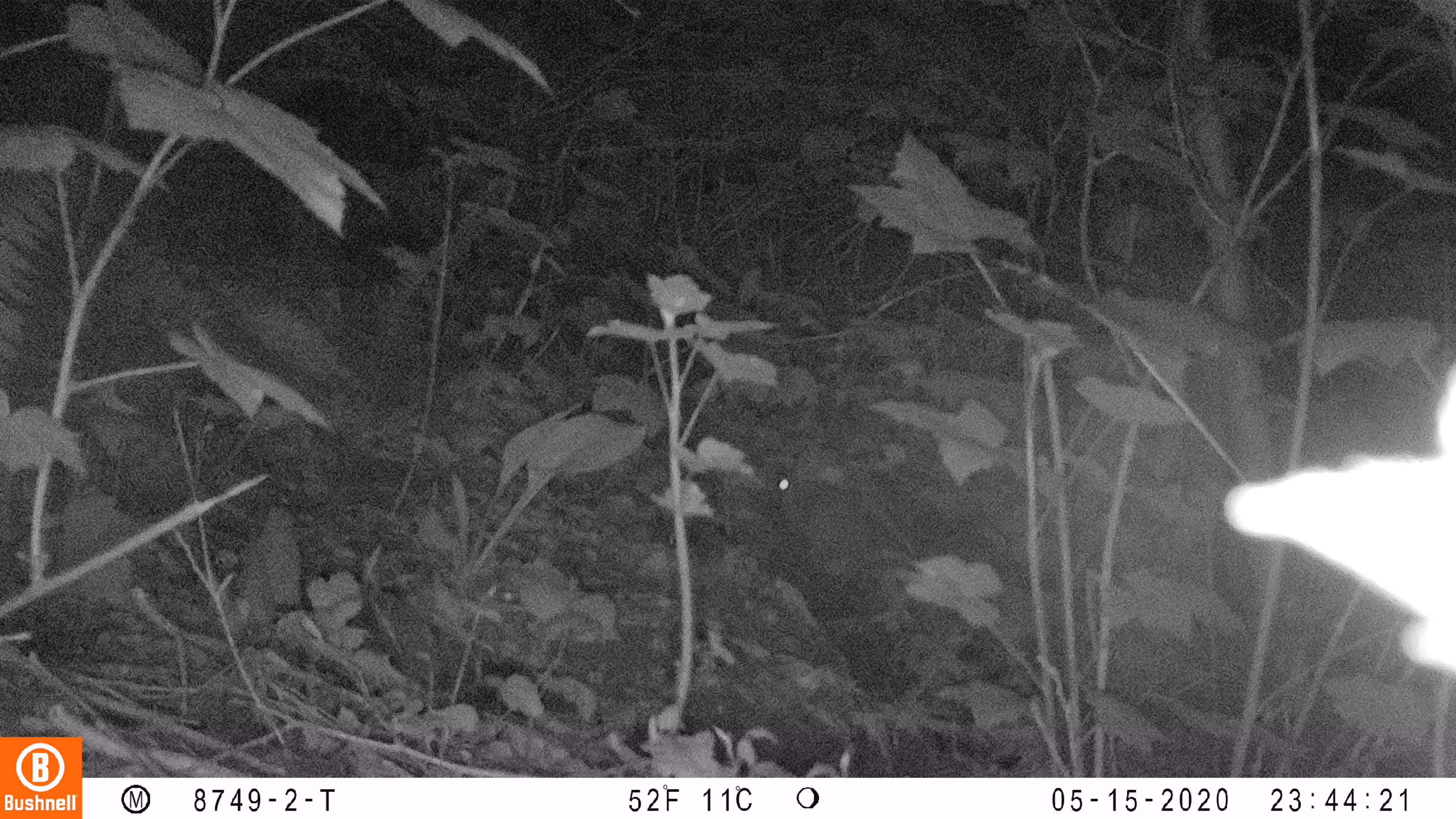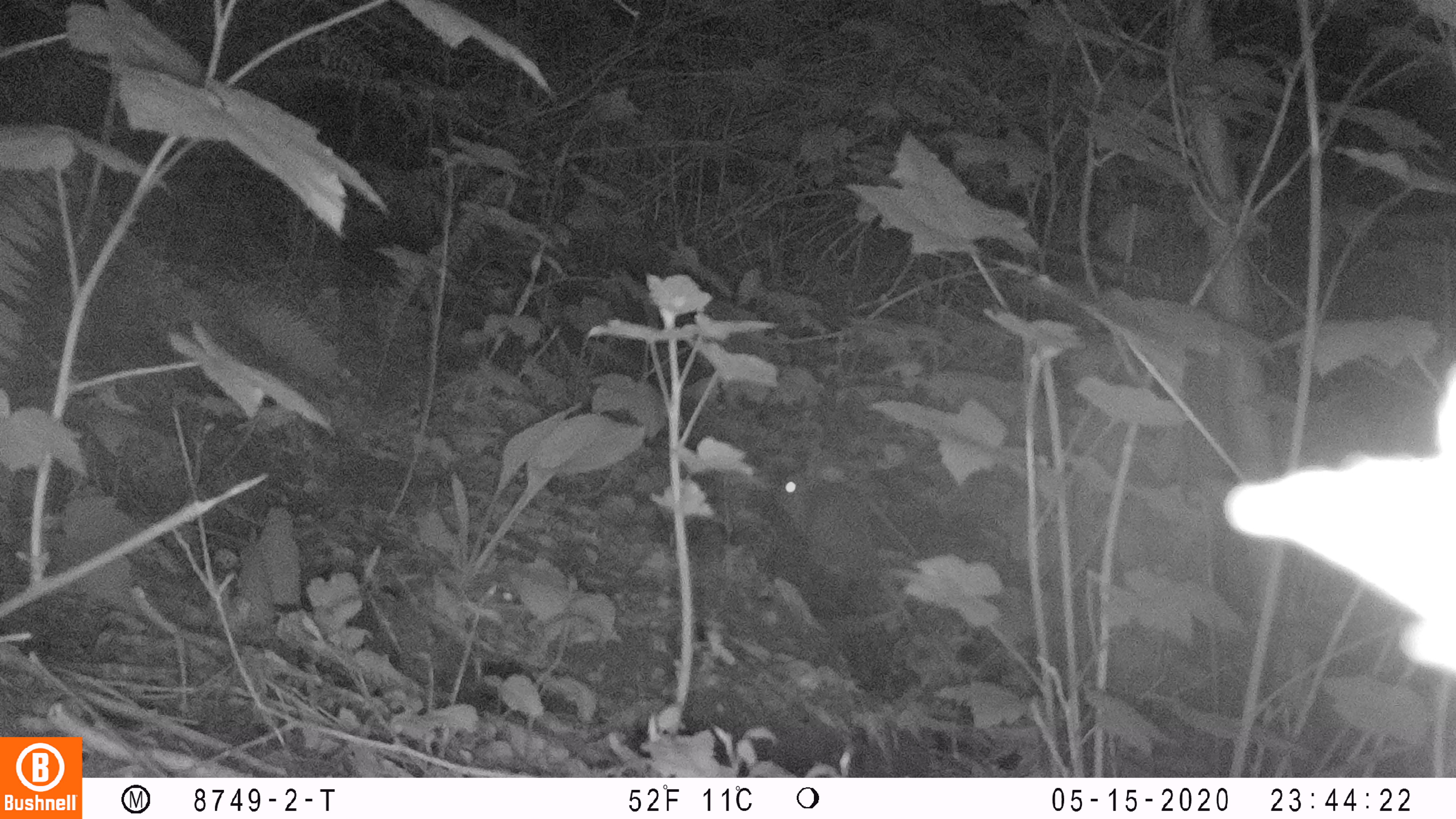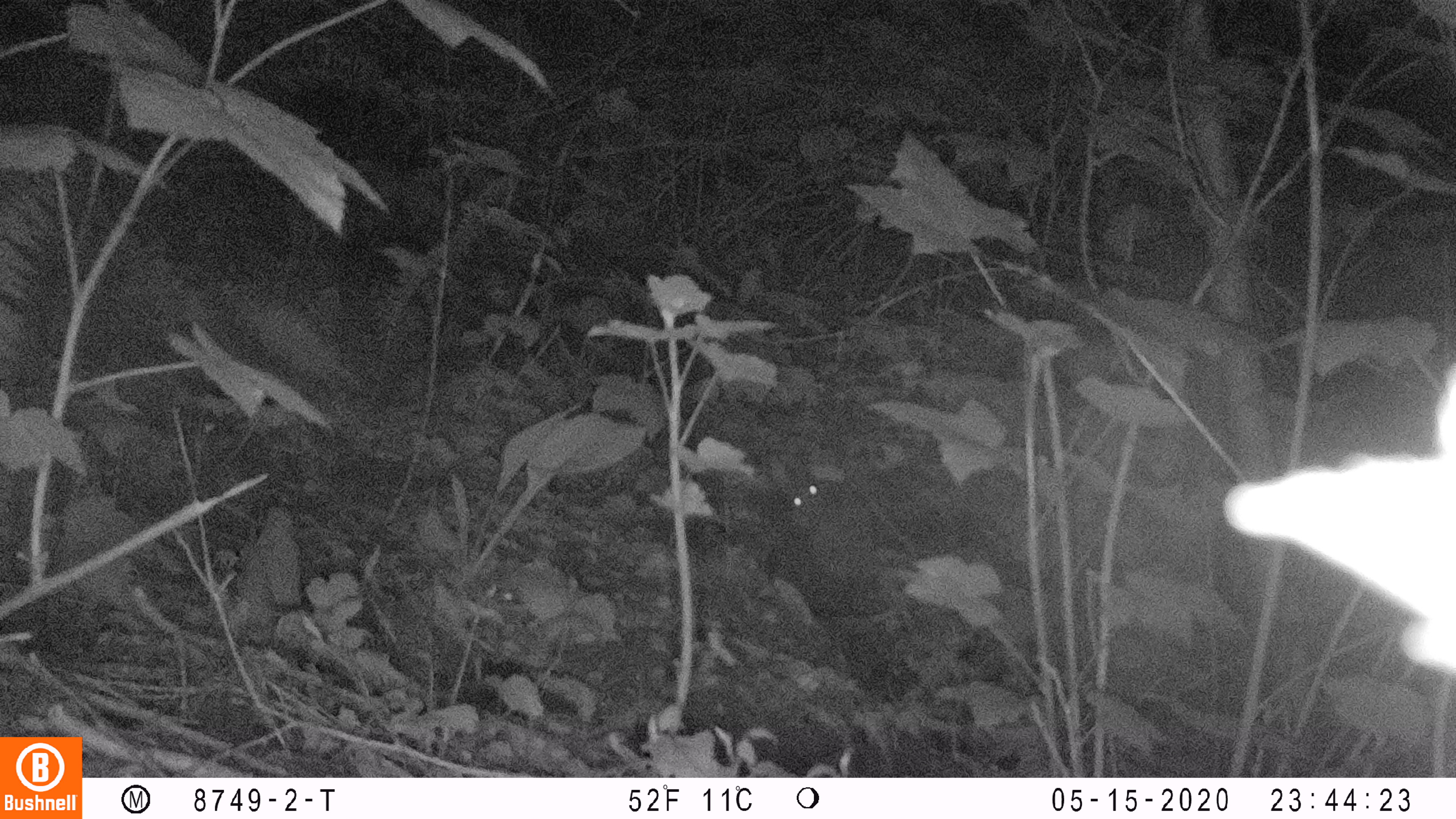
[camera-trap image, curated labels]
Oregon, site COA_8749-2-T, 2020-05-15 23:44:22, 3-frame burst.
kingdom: Animalia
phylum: Chordata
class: Mammalia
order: Lagomorpha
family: Leporidae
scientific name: Leporidae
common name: hares and rabbits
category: leporidae family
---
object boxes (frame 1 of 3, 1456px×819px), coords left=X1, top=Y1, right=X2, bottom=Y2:
leporidae family: left=770, top=440, right=870, bottom=573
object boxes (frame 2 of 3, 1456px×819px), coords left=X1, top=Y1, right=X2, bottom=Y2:
leporidae family: left=777, top=452, right=884, bottom=582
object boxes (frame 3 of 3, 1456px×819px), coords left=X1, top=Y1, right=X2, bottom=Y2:
leporidae family: left=766, top=447, right=873, bottom=578